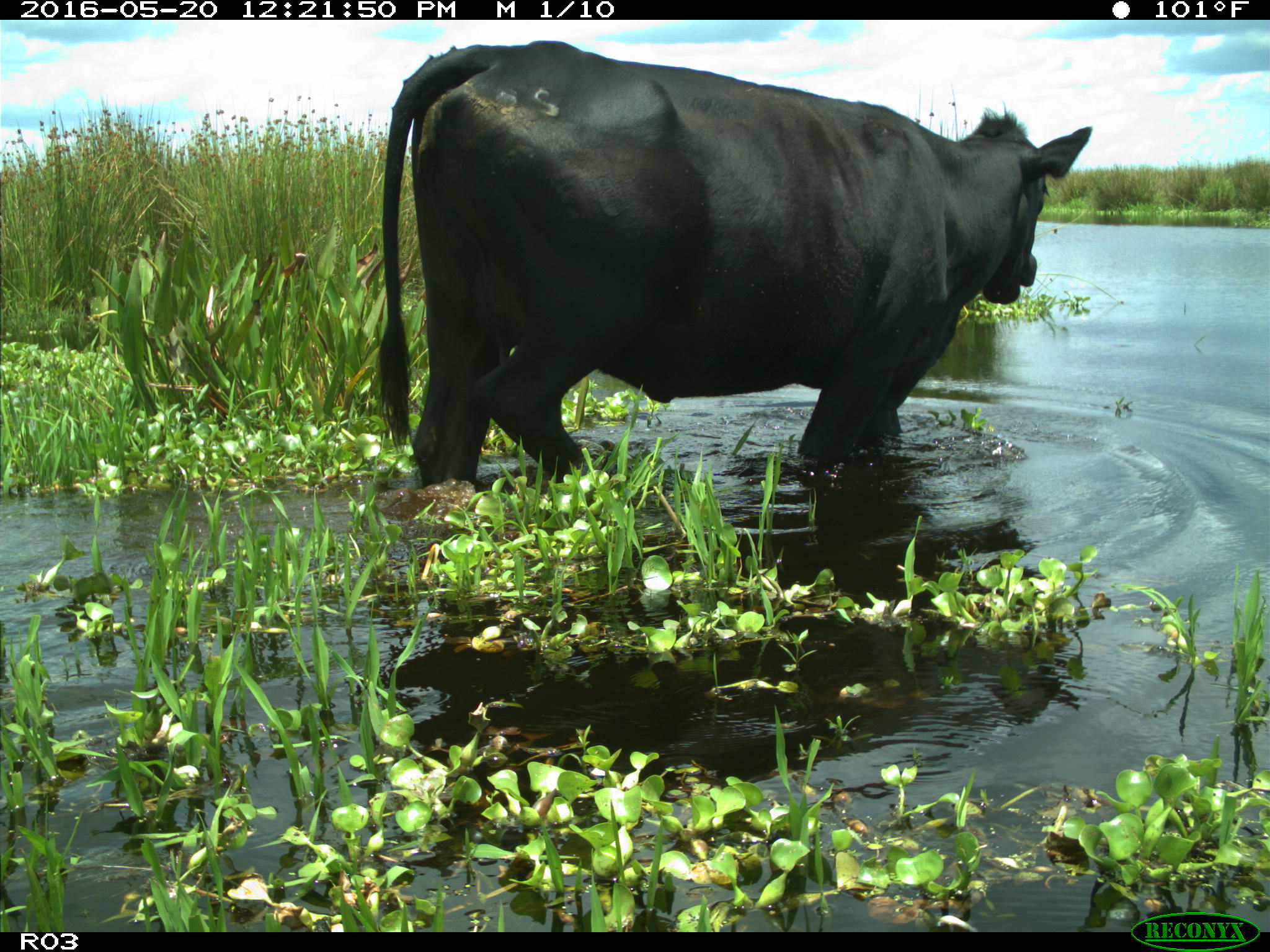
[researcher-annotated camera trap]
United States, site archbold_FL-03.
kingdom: Animalia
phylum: Chordata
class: Mammalia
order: Artiodactyla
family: Bovidae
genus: Bos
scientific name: Bos taurus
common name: domestic cow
Bos taurus (domestic cow).